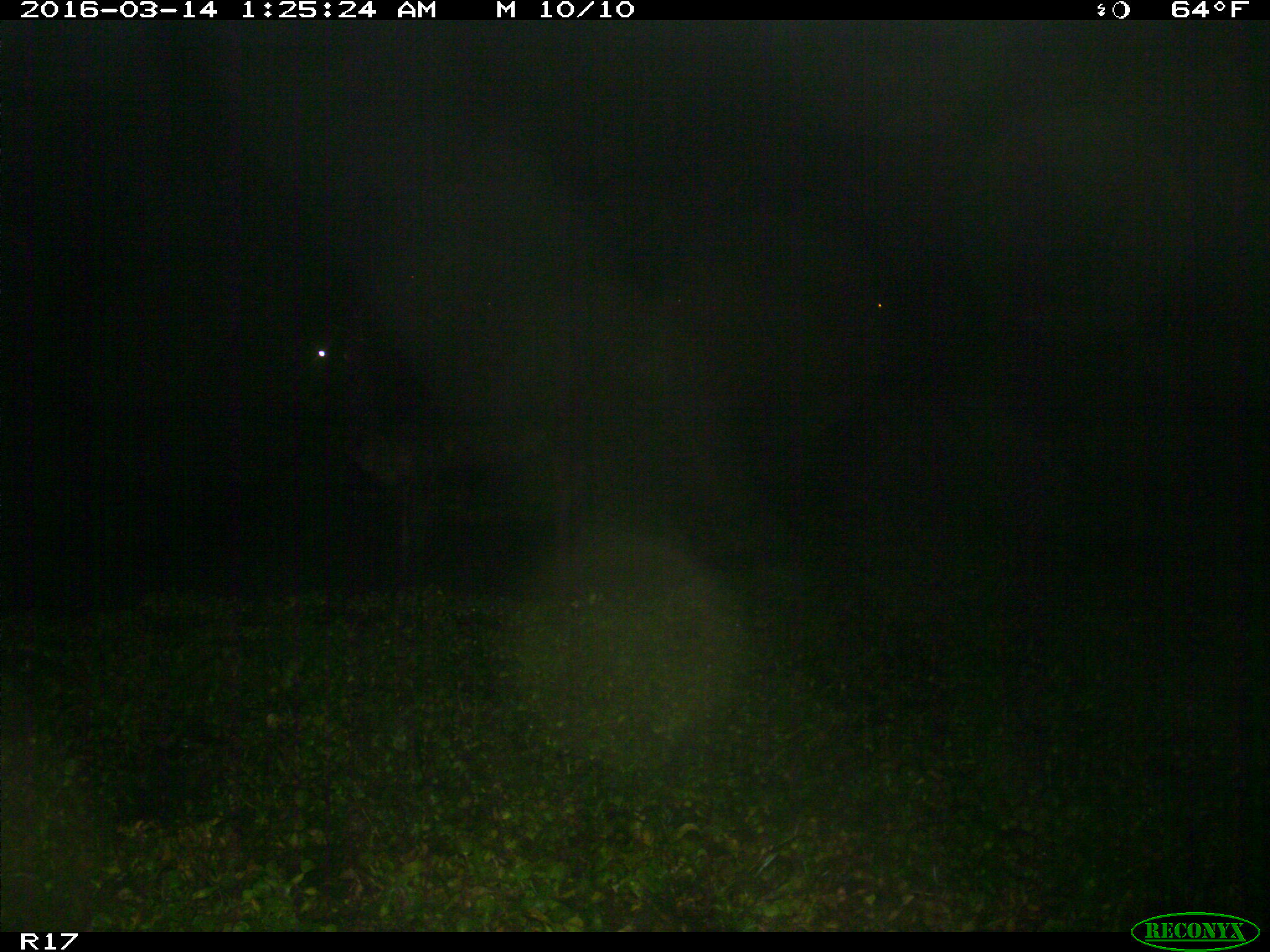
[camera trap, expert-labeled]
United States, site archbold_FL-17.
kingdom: Animalia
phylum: Chordata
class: Mammalia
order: Artiodactyla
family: Bovidae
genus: Bos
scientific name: Bos taurus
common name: domestic cow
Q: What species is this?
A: Bos taurus (domestic cow).